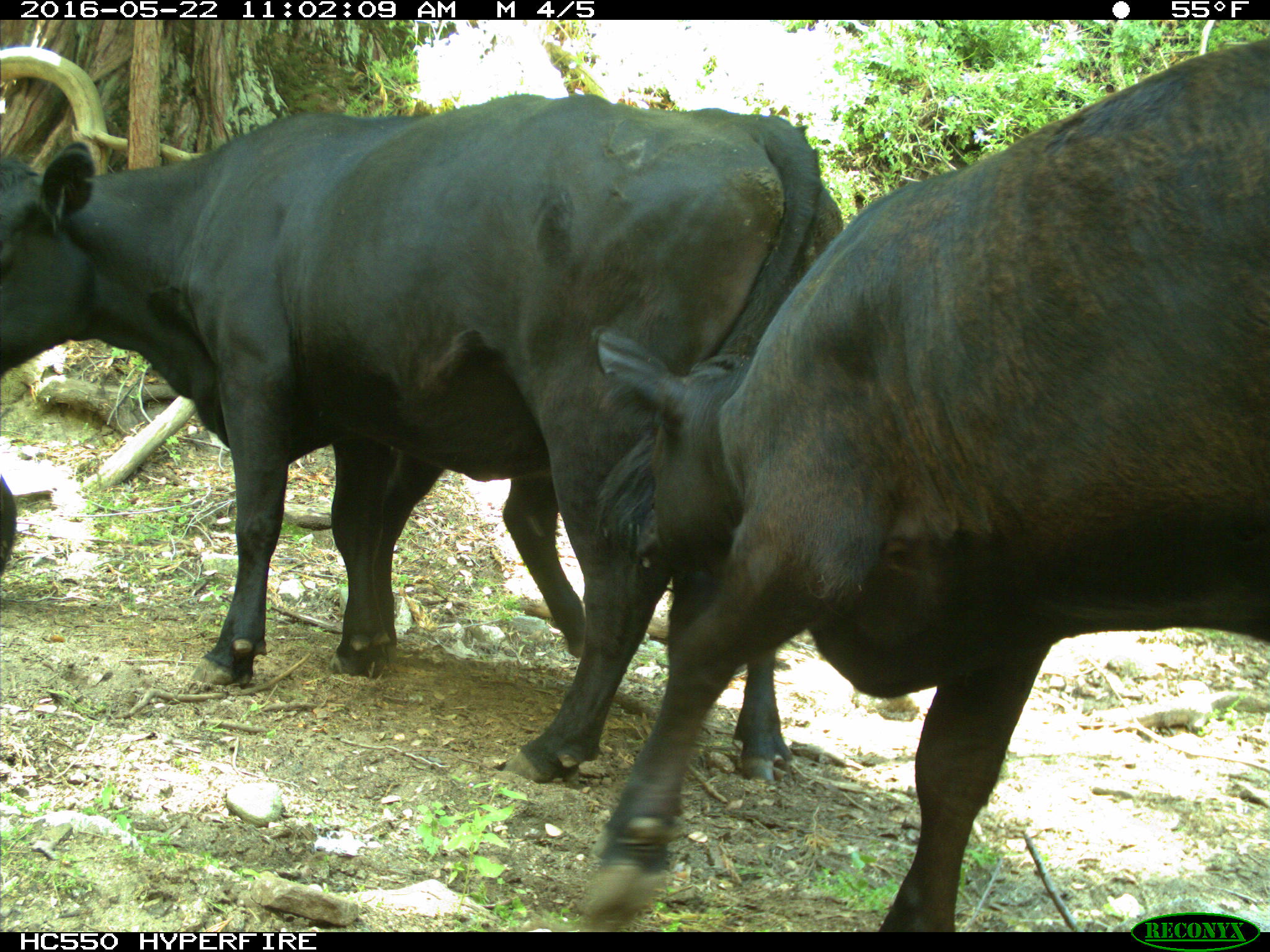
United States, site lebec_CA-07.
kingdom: Animalia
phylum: Chordata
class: Mammalia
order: Artiodactyla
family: Bovidae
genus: Bos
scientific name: Bos taurus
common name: domestic cow